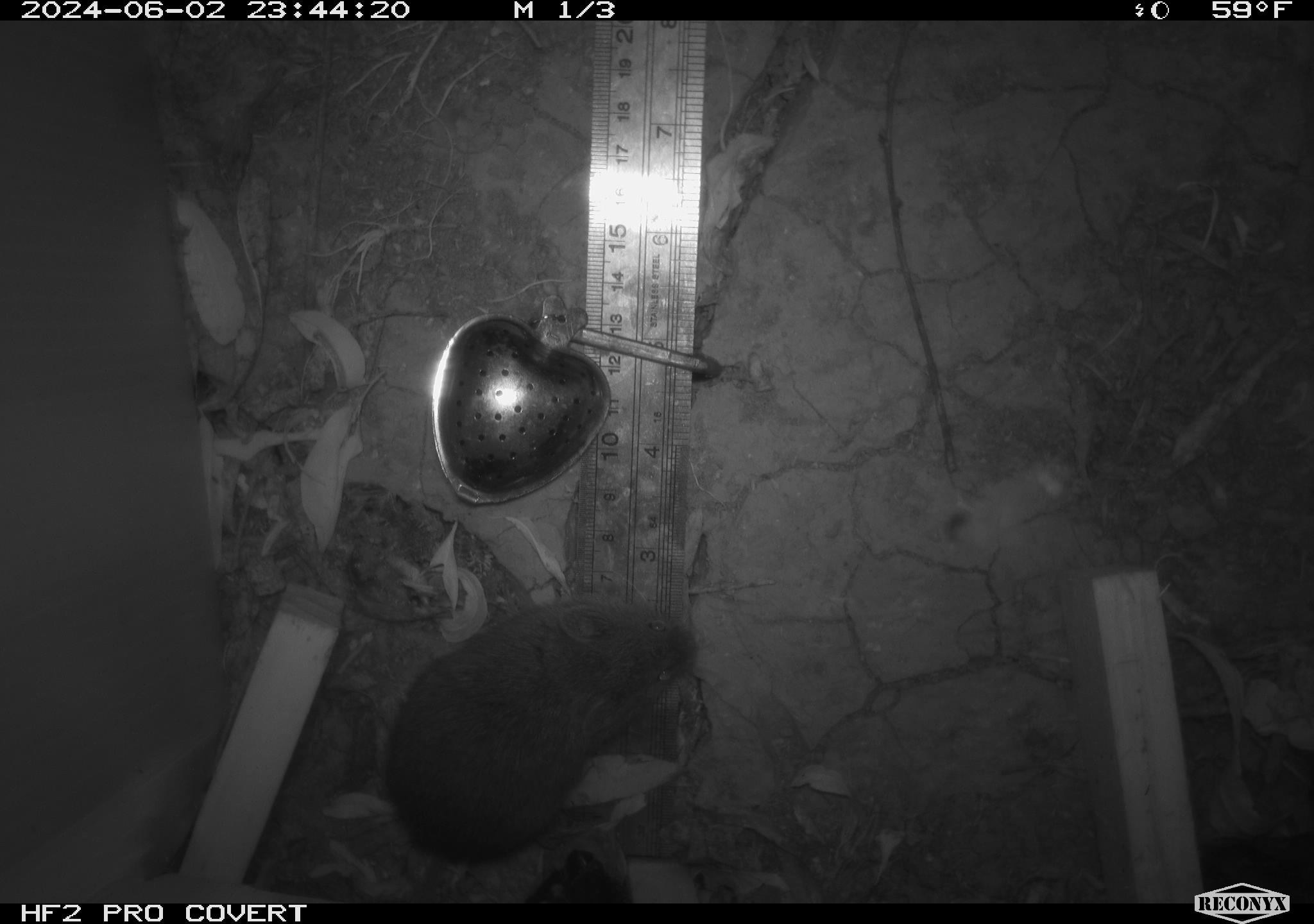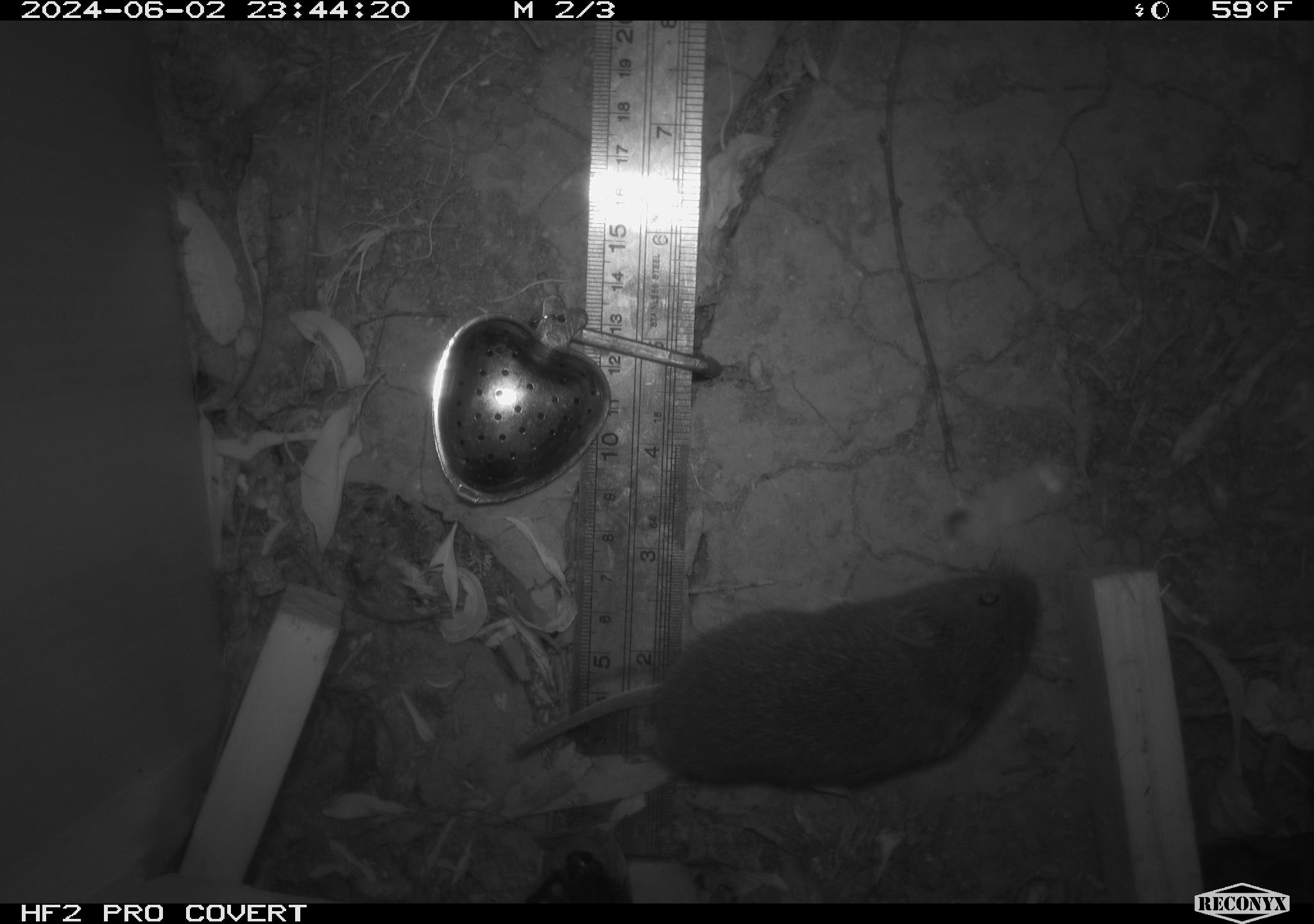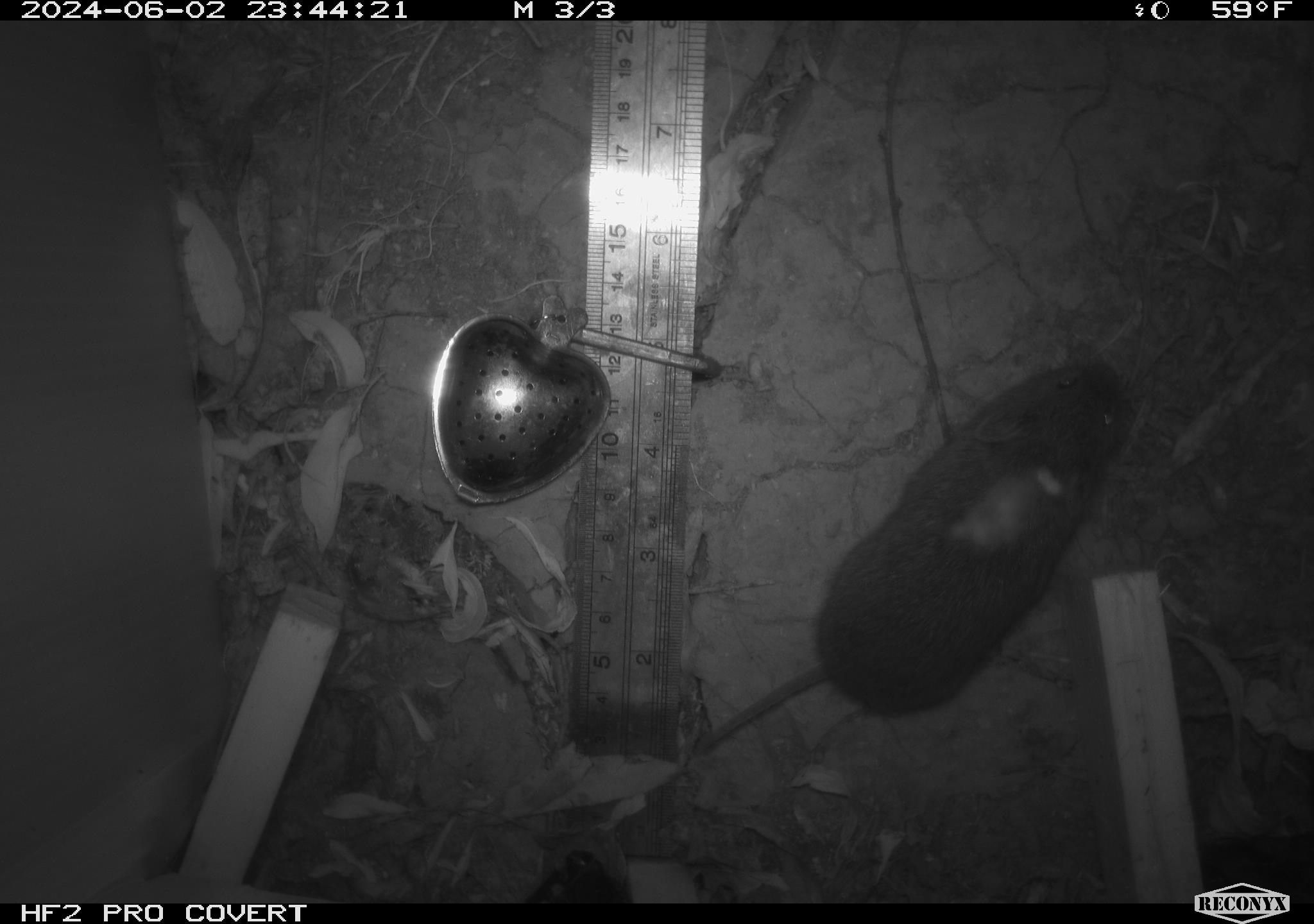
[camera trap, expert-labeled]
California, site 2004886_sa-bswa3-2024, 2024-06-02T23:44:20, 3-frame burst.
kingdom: Animalia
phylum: Chordata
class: Mammalia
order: Rodentia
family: Cricetidae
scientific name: Arvicolinae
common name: voles, lemmings, and muskrats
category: arvicolinae subfamily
Arvicolinae subfamily (voles, lemmings, and muskrats) (Arvicolinae).